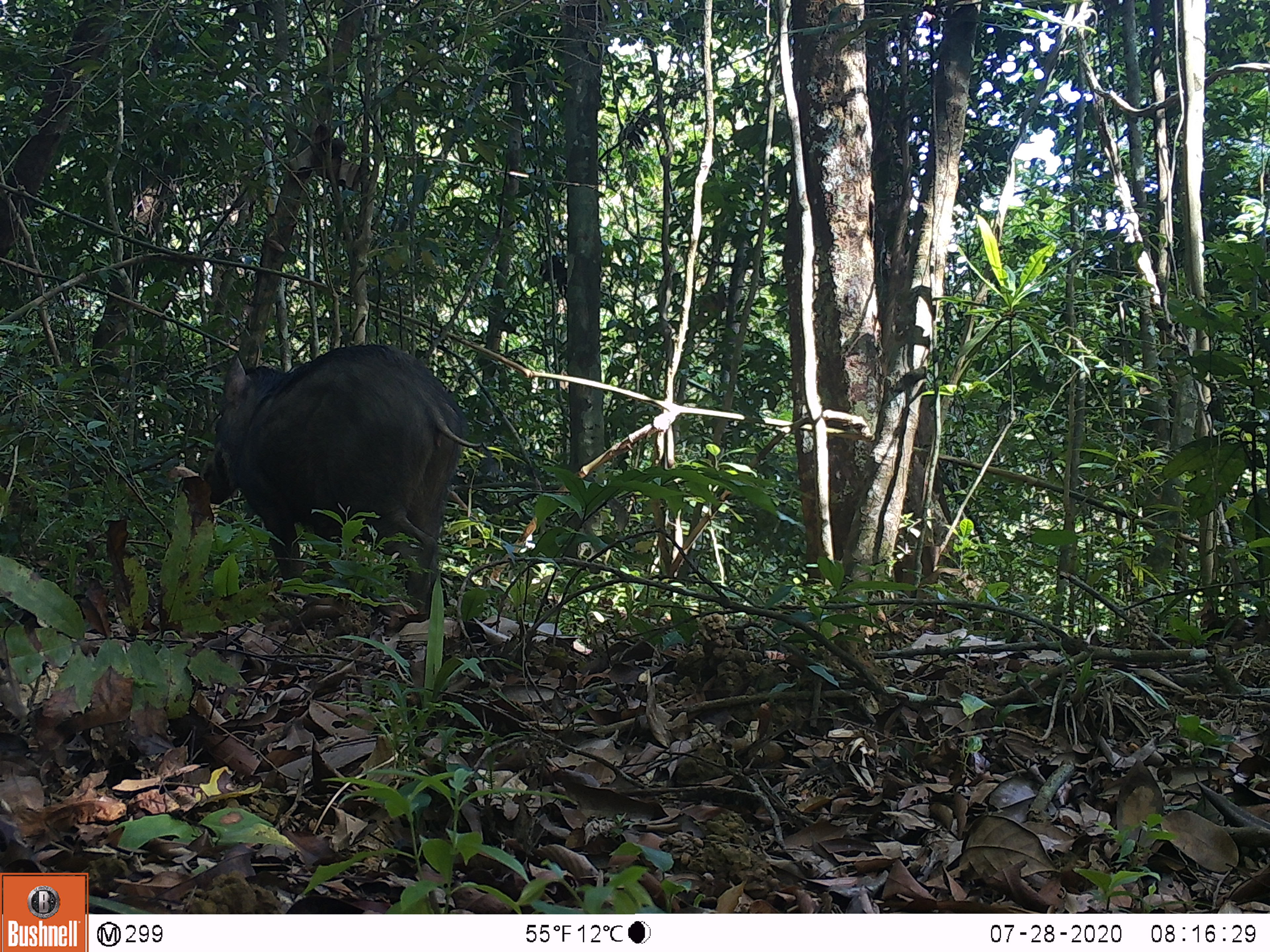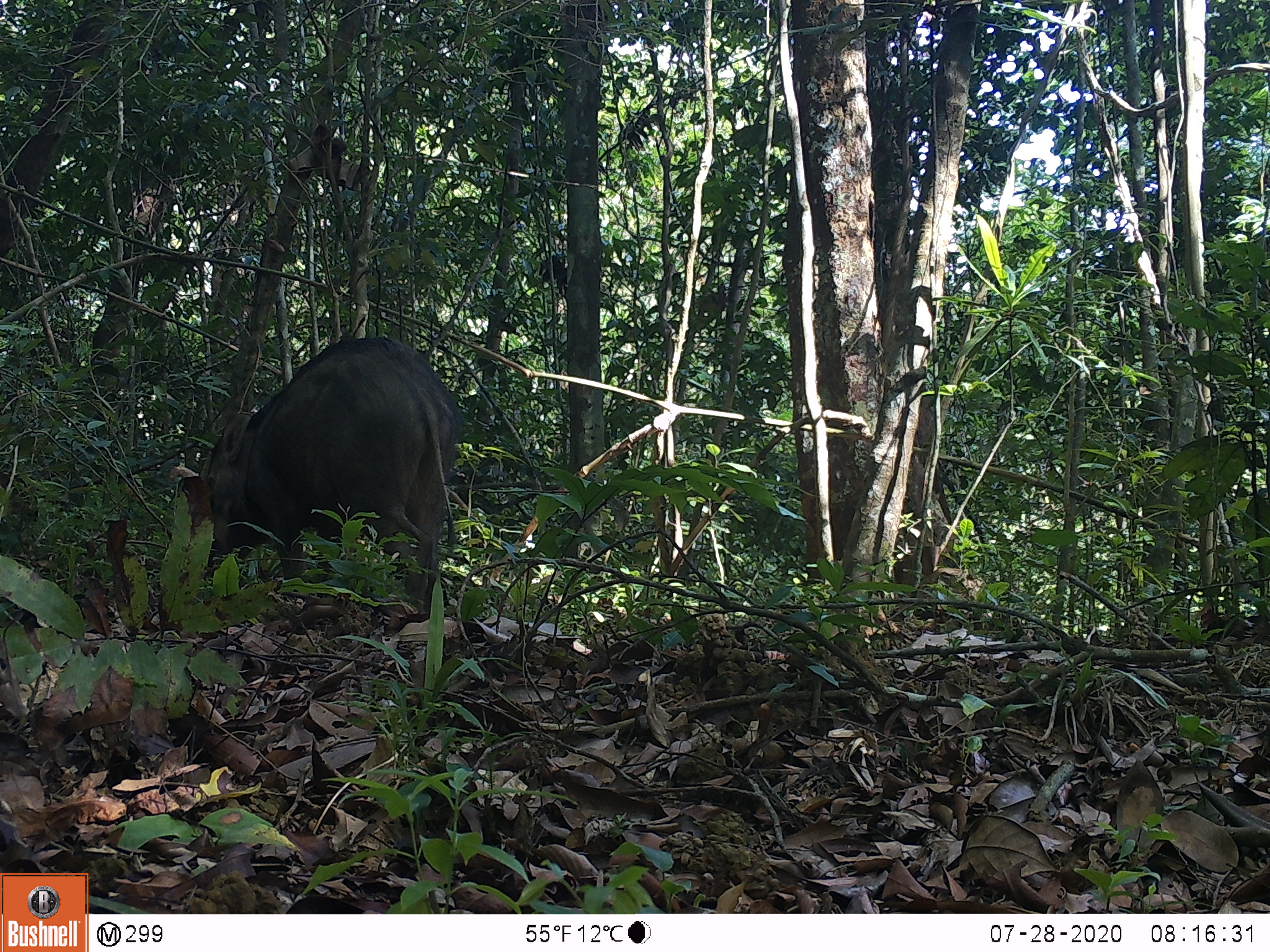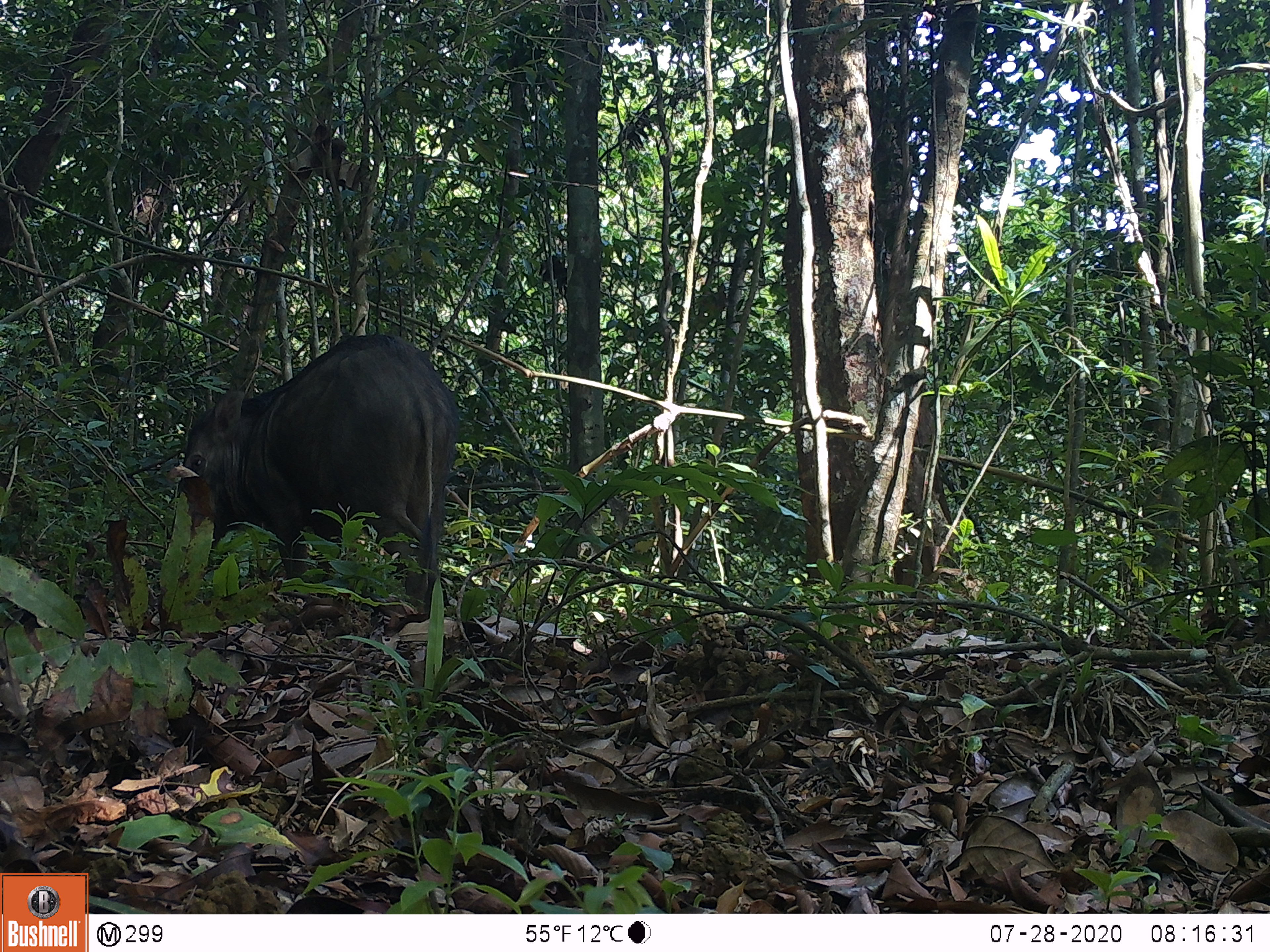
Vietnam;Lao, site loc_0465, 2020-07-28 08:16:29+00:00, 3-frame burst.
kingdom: Animalia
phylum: Chordata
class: Mammalia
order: Artiodactyla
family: Suidae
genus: Sus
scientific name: Sus scrofa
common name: eurasian wild pig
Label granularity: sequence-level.